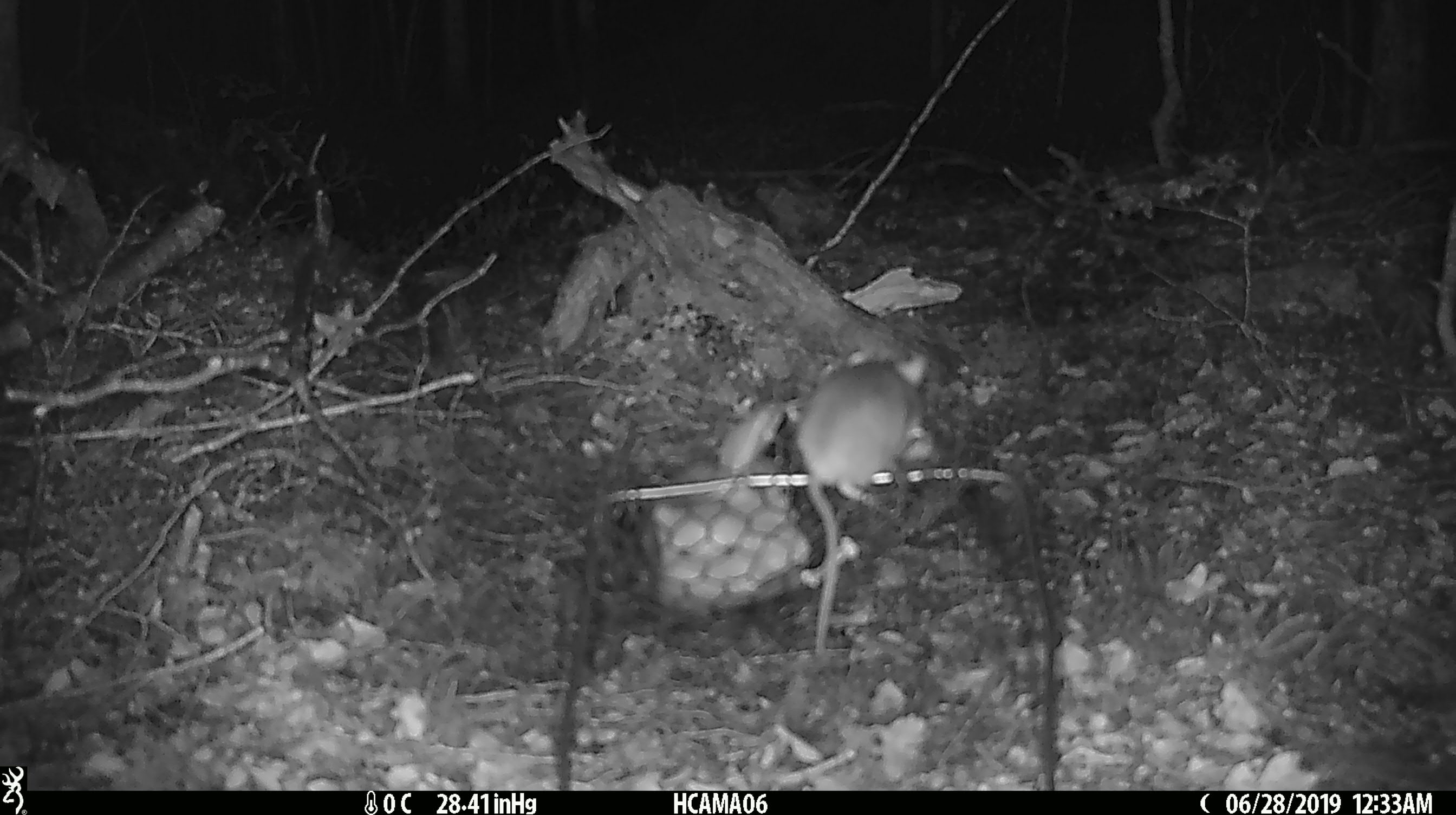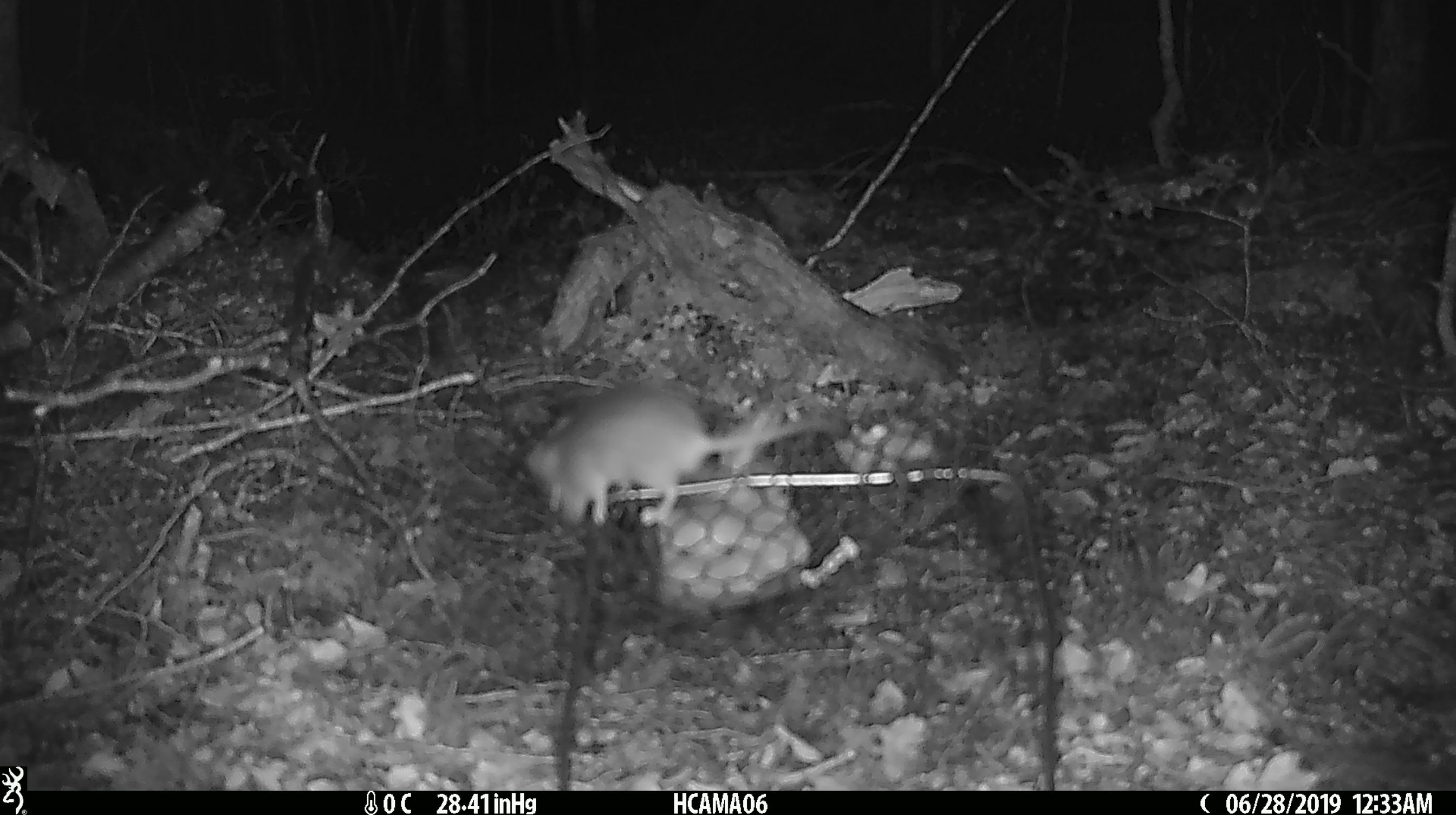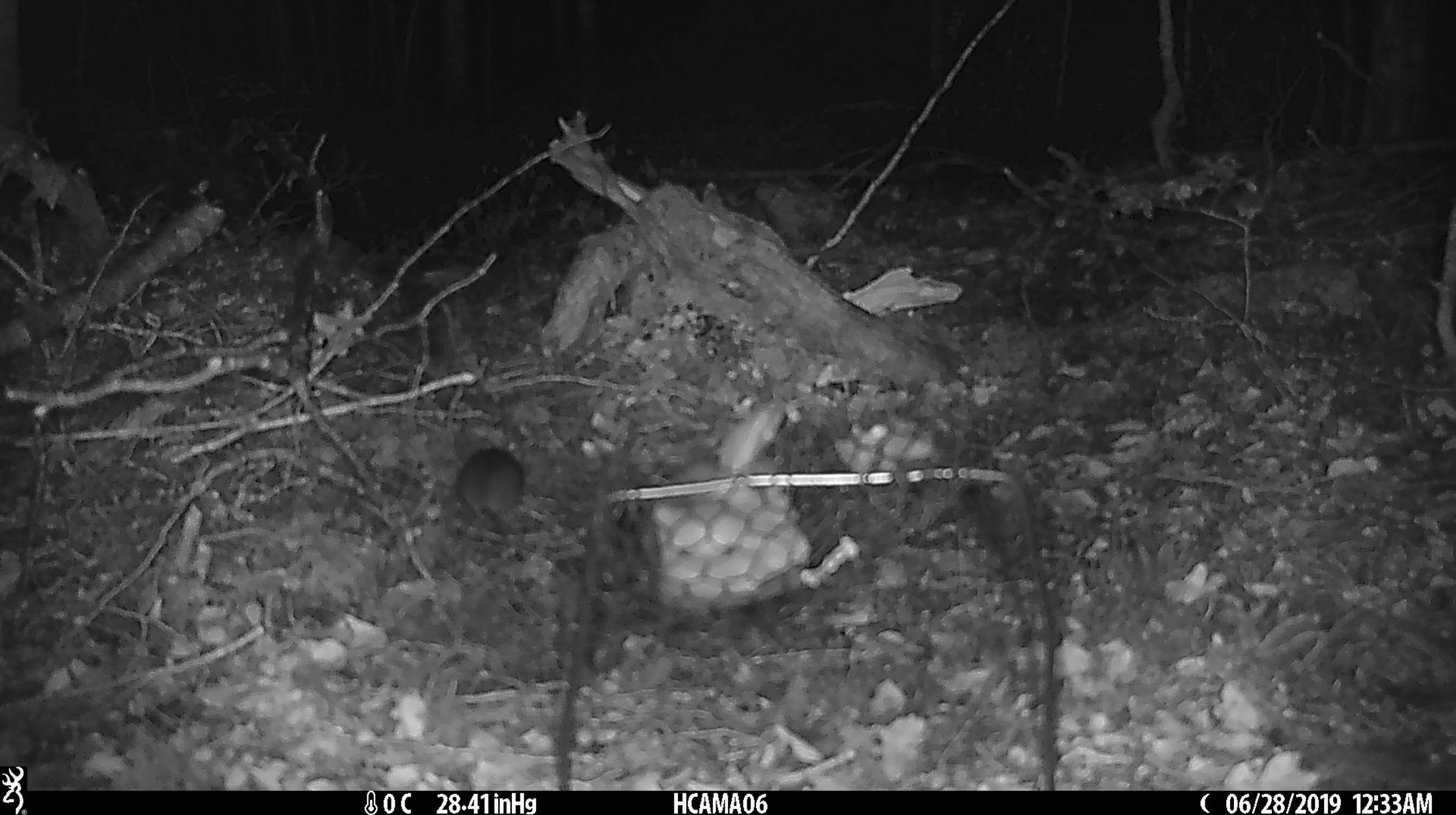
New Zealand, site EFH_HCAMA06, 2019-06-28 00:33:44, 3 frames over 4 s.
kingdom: Animalia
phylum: Chordata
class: Mammalia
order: Rodentia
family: Muridae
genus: Mus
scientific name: Mus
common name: mouse